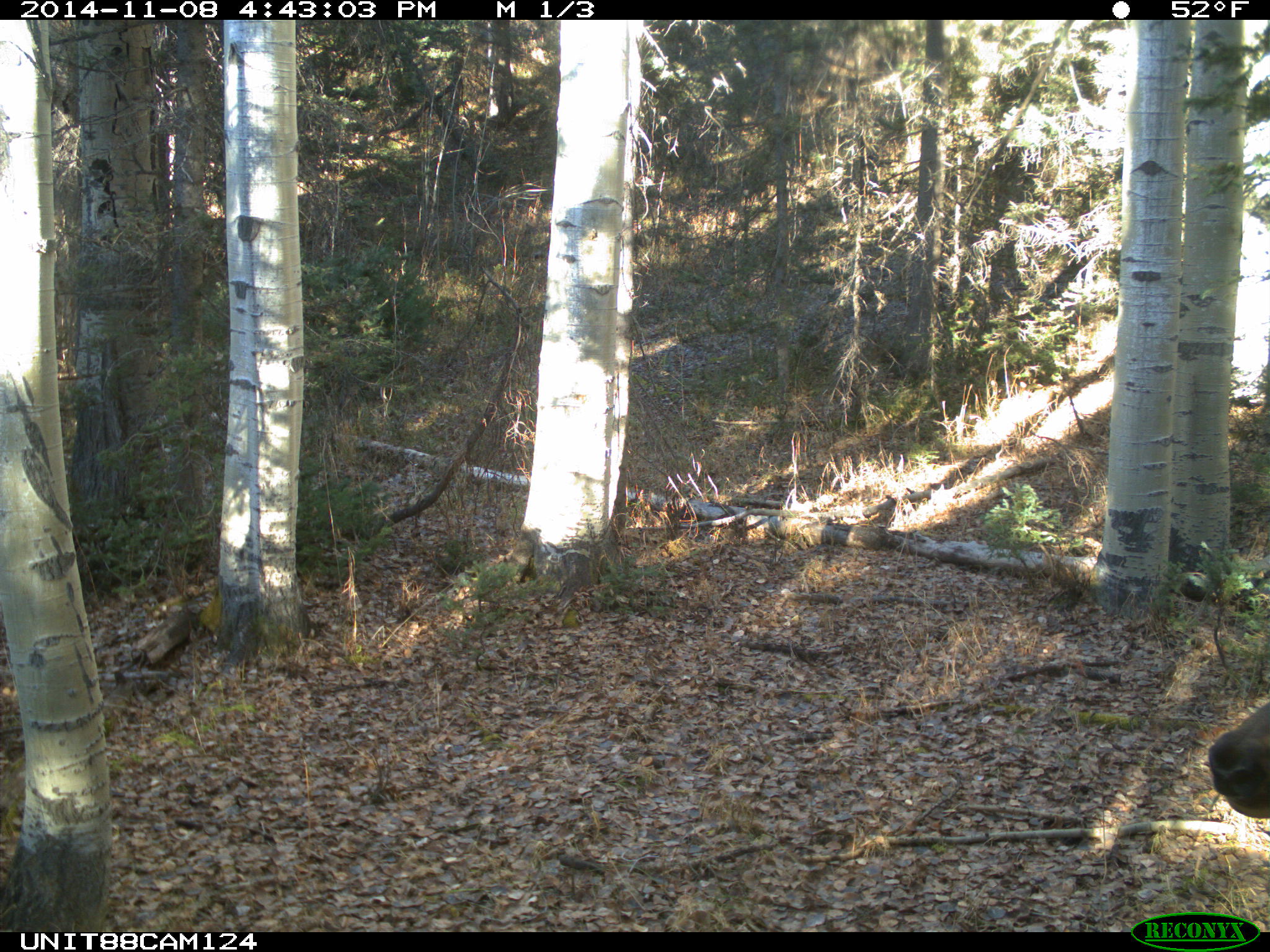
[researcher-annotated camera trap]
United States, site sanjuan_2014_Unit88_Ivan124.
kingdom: Animalia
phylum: Chordata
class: Mammalia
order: Artiodactyla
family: Cervidae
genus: Cervus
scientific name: Cervus elaphus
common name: red deer